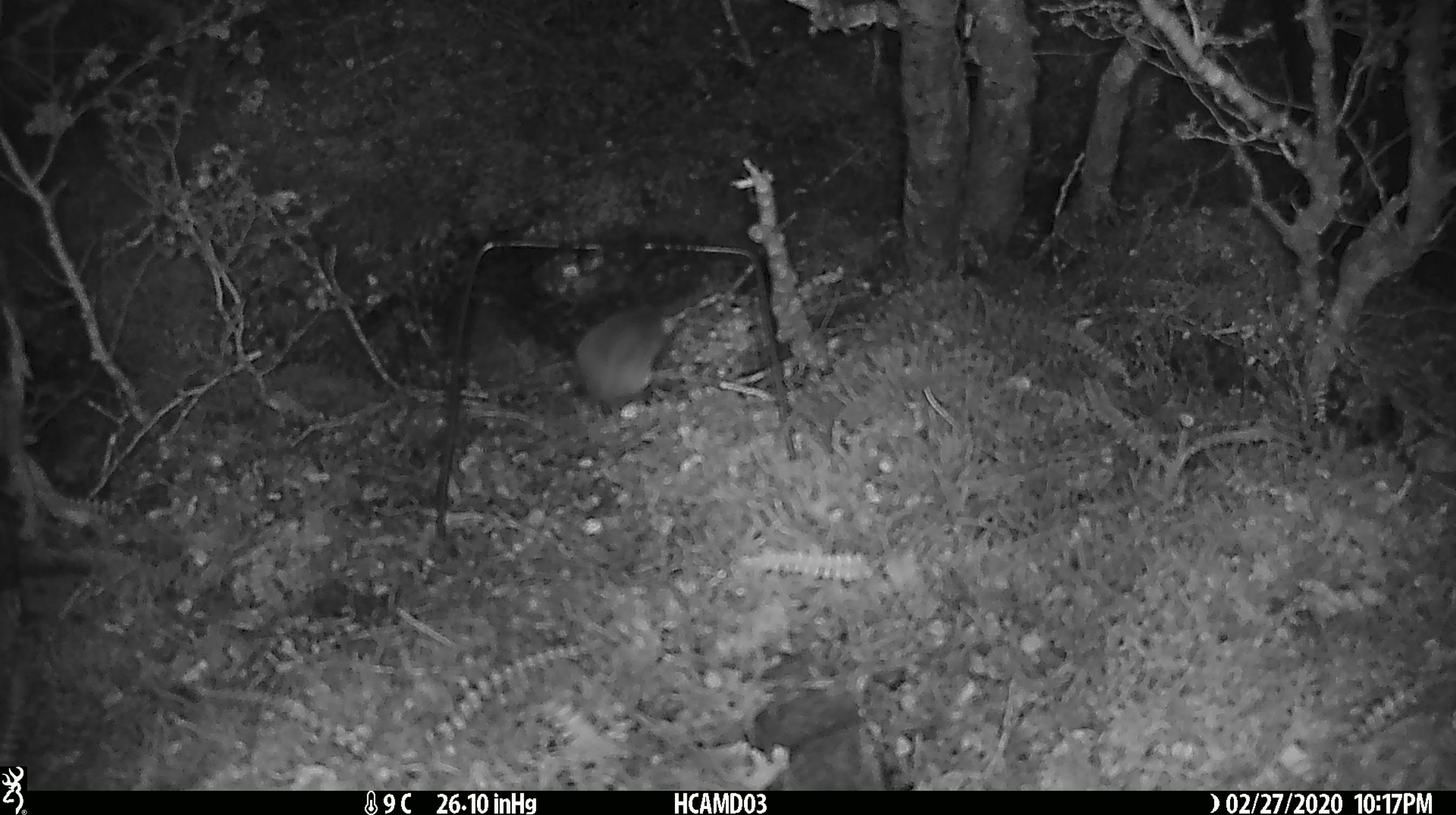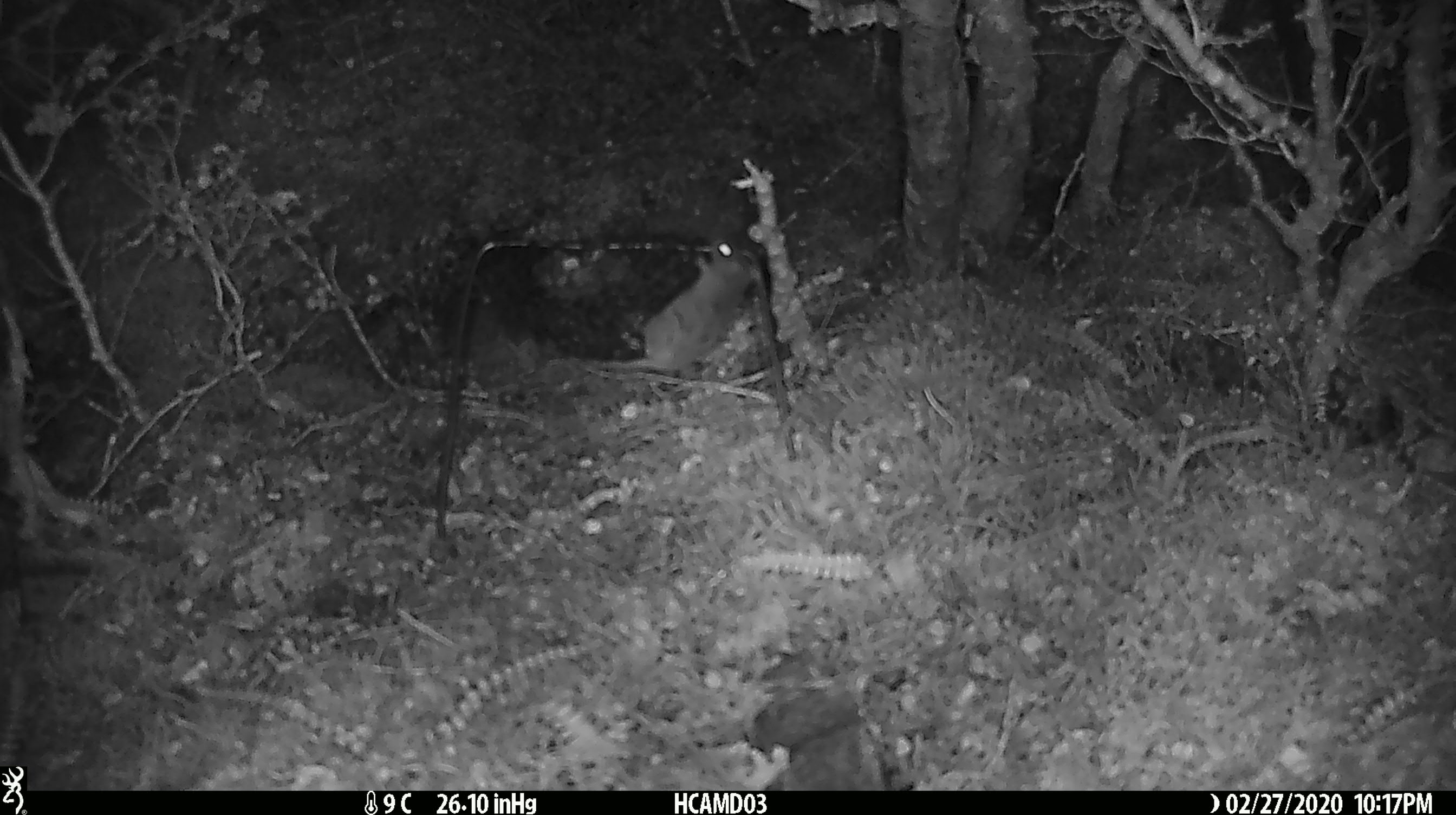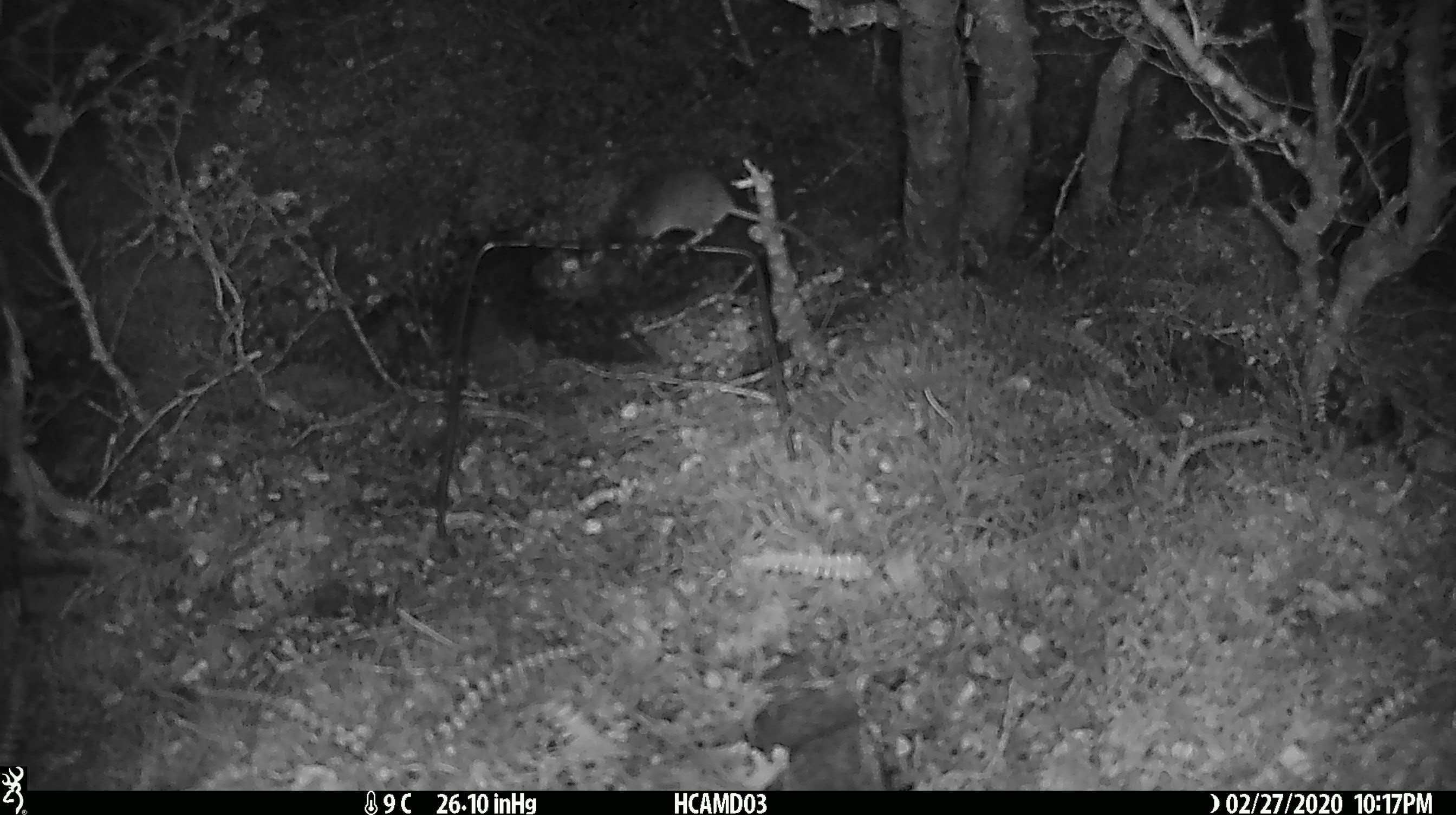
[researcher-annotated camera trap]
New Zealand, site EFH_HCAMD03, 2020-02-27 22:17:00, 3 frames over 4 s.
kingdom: Animalia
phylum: Chordata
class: Mammalia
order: Rodentia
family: Muridae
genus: Mus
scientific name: Mus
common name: mouse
Mouse (Mus).